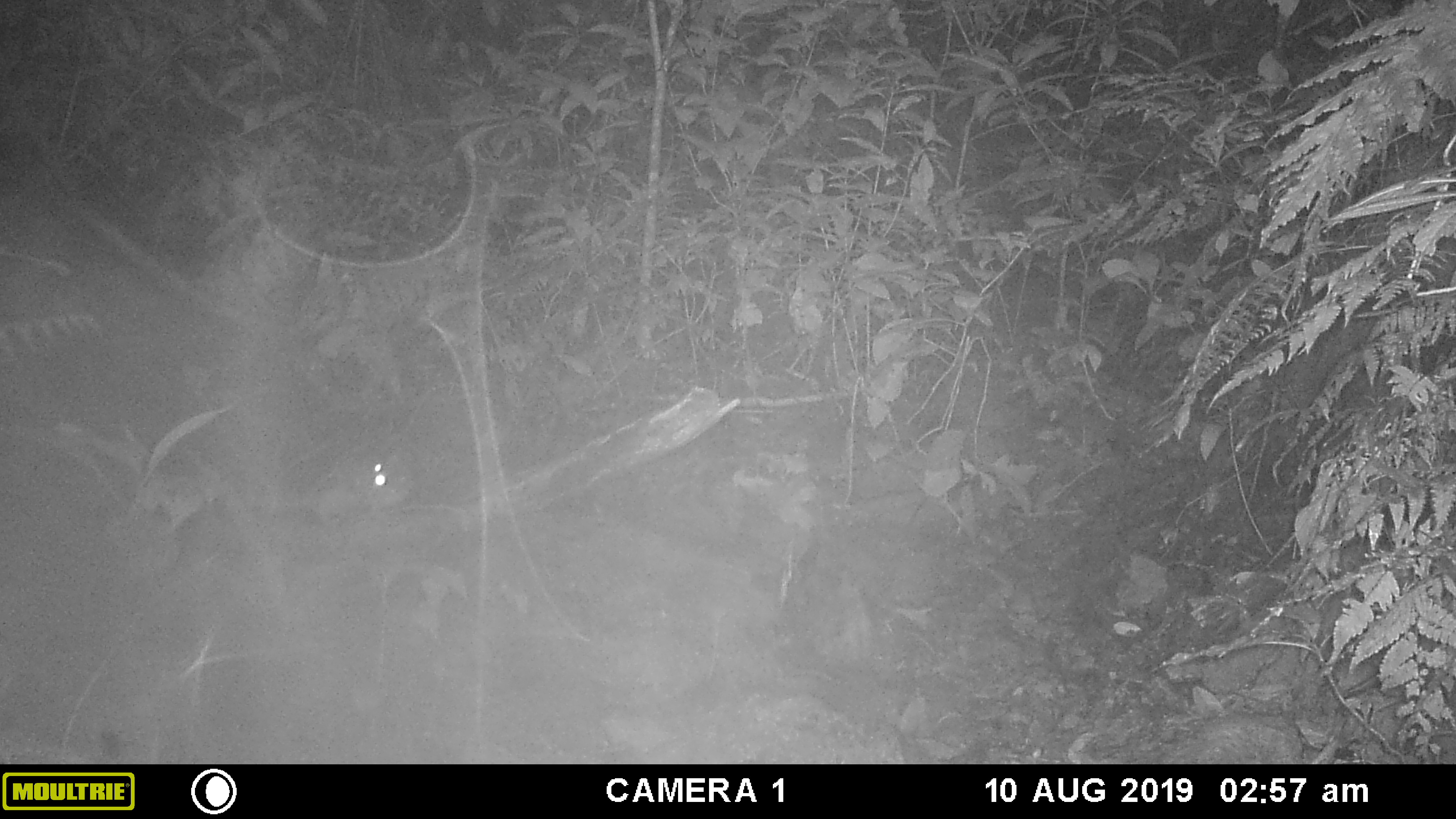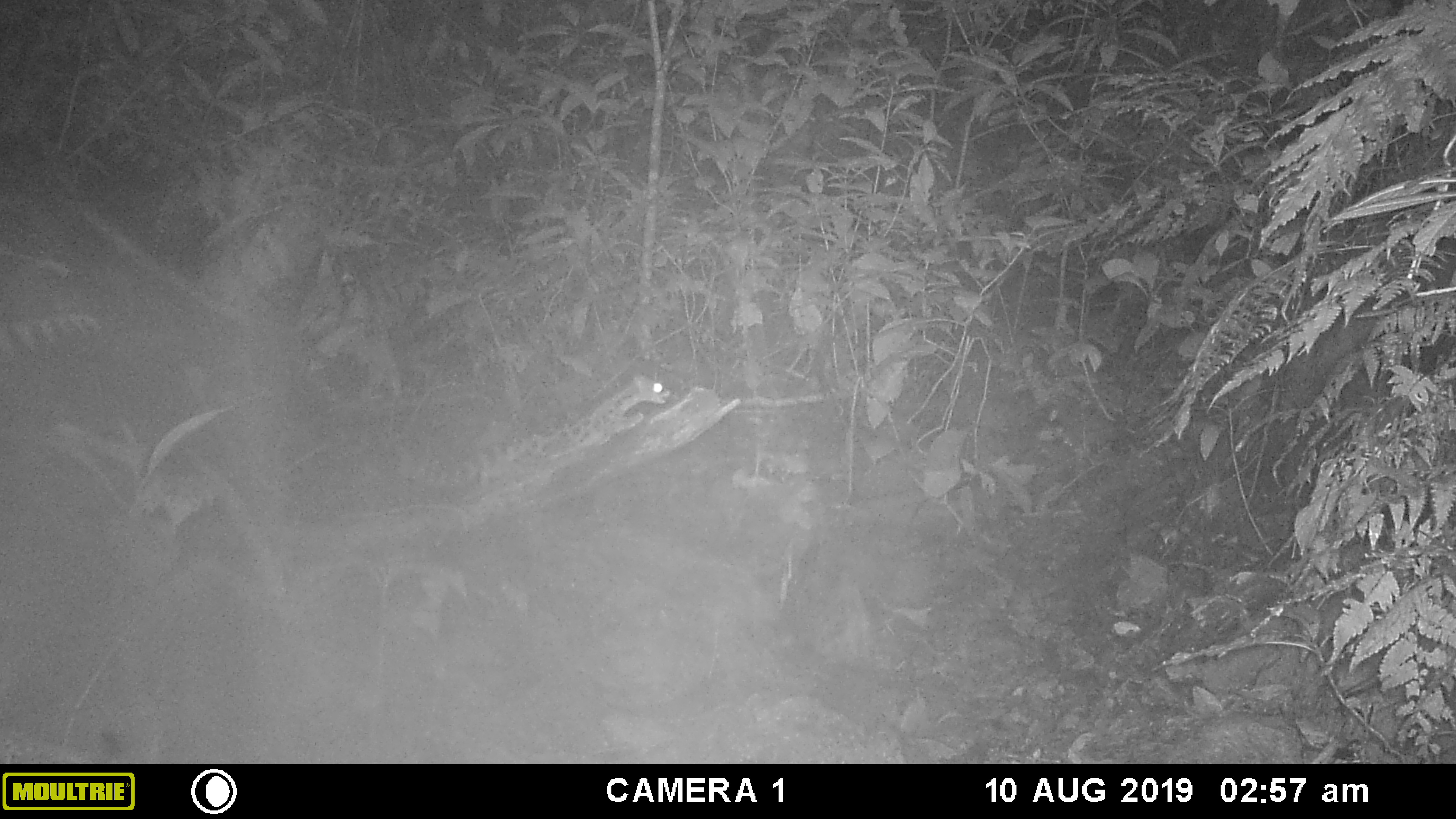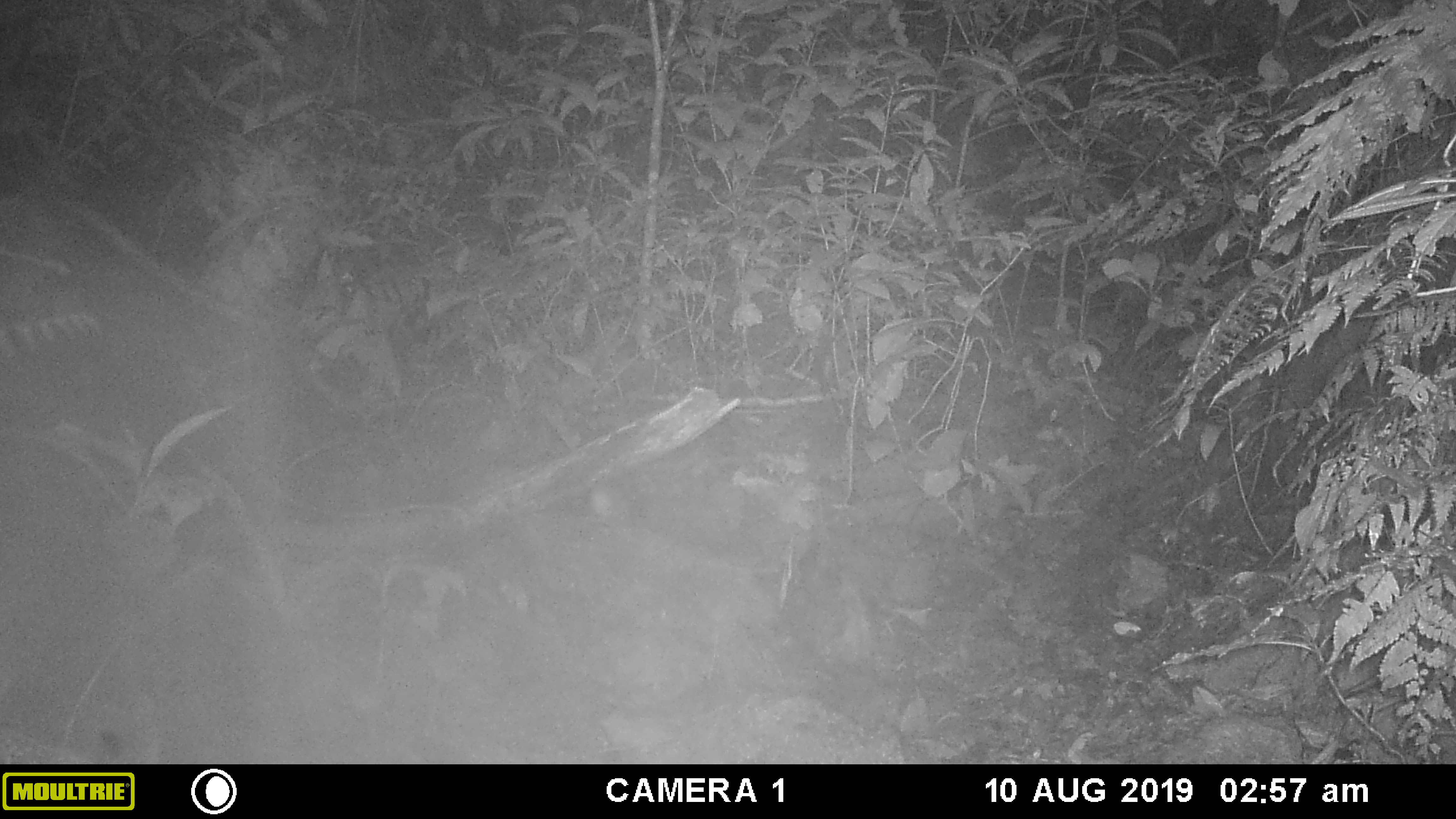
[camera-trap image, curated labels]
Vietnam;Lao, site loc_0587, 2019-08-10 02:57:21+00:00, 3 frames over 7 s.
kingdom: Animalia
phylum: Chordata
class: Mammalia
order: Carnivora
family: Prionodontidae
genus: Prionodon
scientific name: Prionodon pardicolor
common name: spotted linsang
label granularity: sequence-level